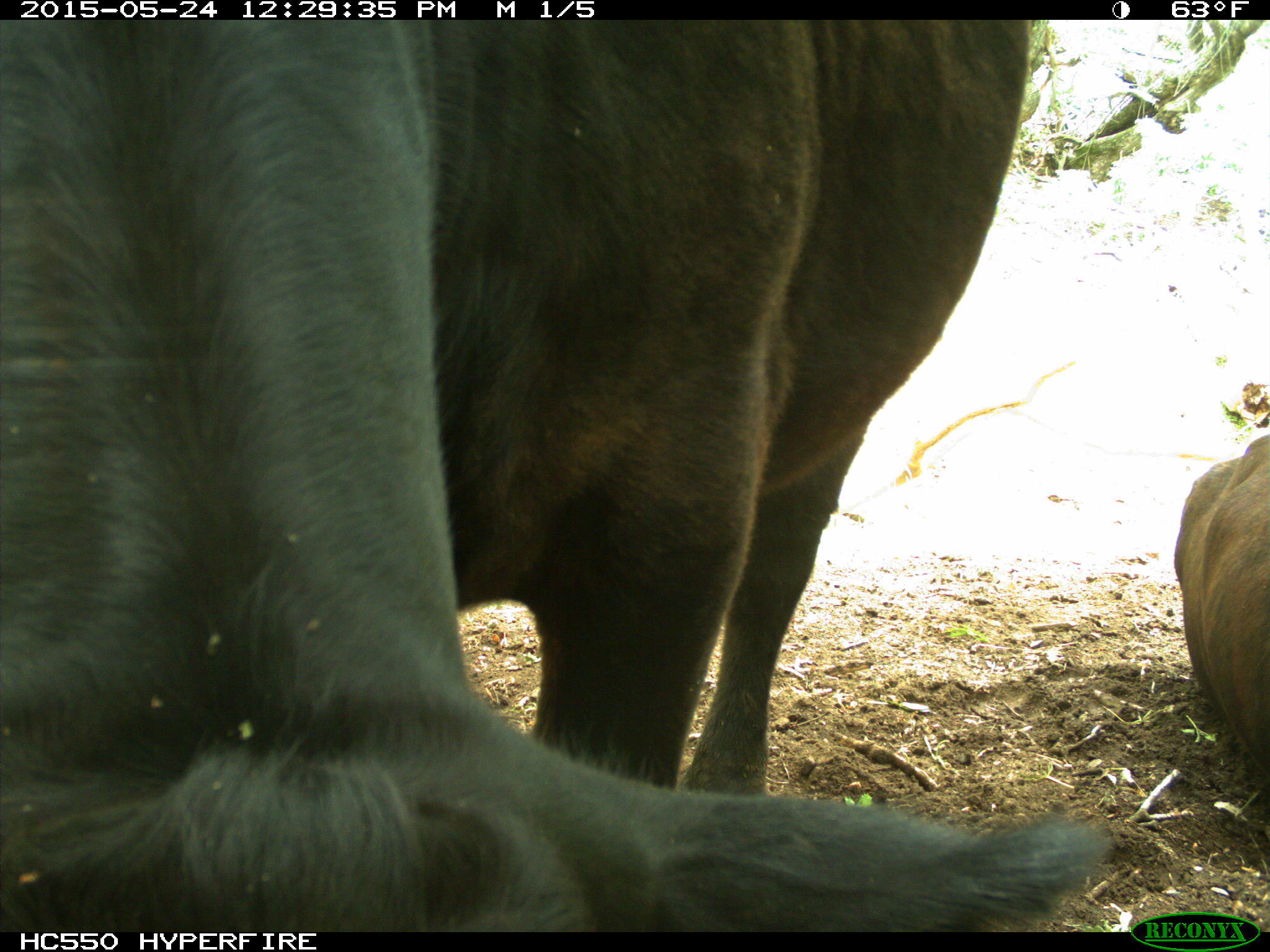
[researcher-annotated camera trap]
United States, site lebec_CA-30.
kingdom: Animalia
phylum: Chordata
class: Mammalia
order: Artiodactyla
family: Bovidae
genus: Bos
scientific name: Bos taurus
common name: domestic cow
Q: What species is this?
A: Bos taurus (domestic cow).